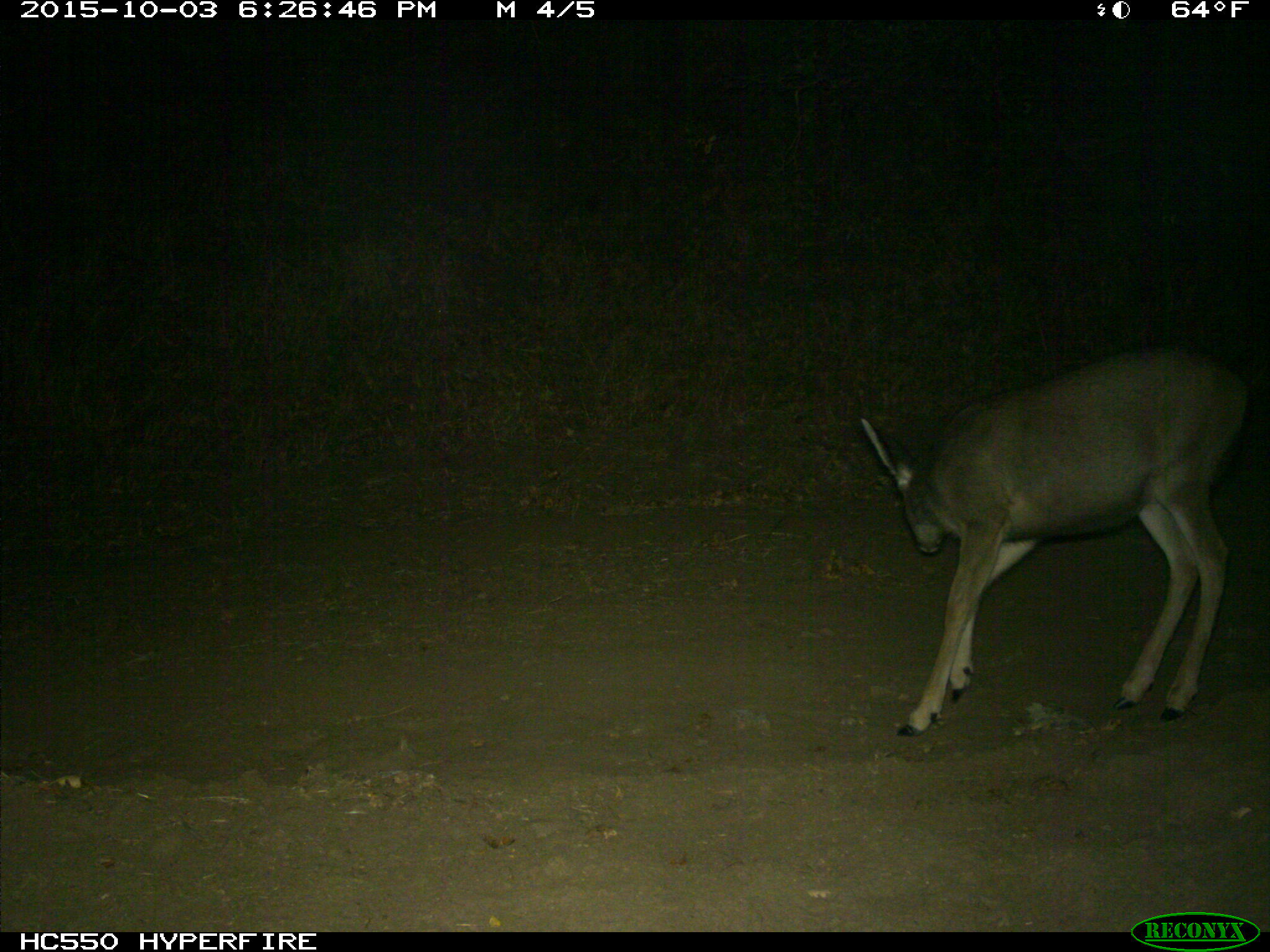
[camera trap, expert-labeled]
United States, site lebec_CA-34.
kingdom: Animalia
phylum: Chordata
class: Mammalia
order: Artiodactyla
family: Cervidae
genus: Odocoileus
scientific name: Odocoileus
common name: deer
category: unidentified deer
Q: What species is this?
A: Unidentified deer (deer) (Odocoileus).